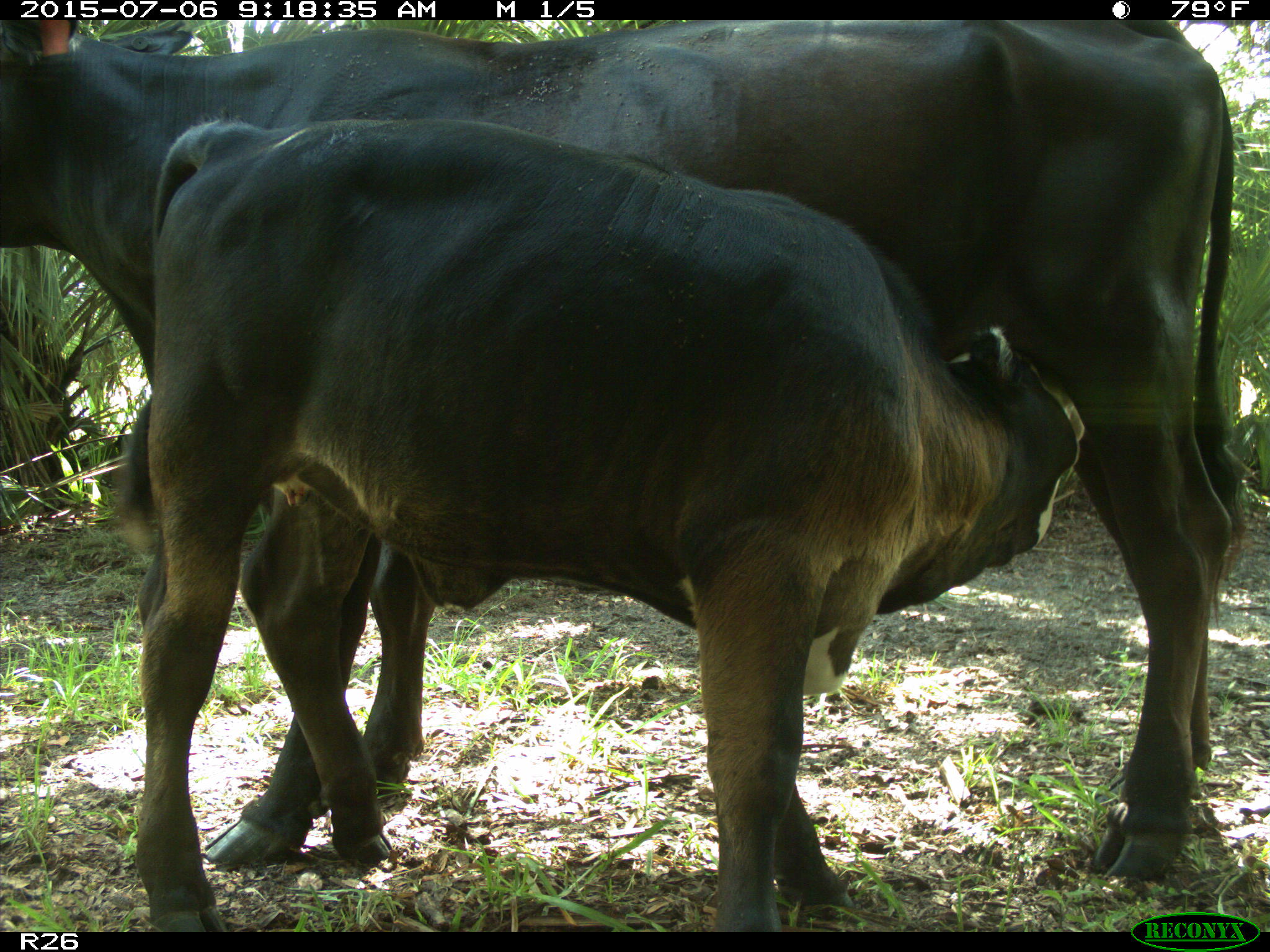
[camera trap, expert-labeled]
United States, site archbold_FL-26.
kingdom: Animalia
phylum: Chordata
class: Mammalia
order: Artiodactyla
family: Bovidae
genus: Bos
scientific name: Bos taurus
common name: domestic cow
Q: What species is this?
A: Bos taurus (domestic cow).